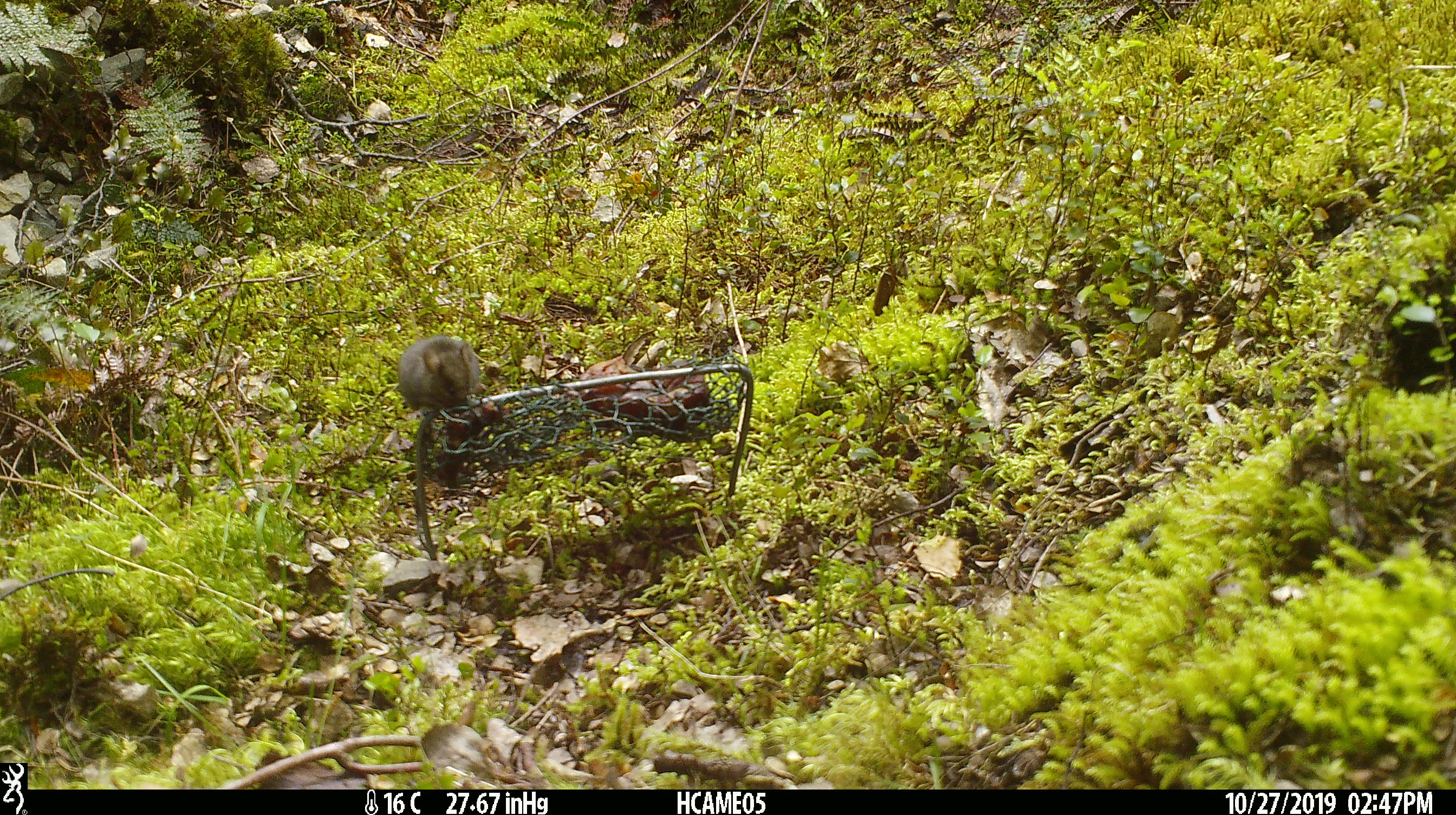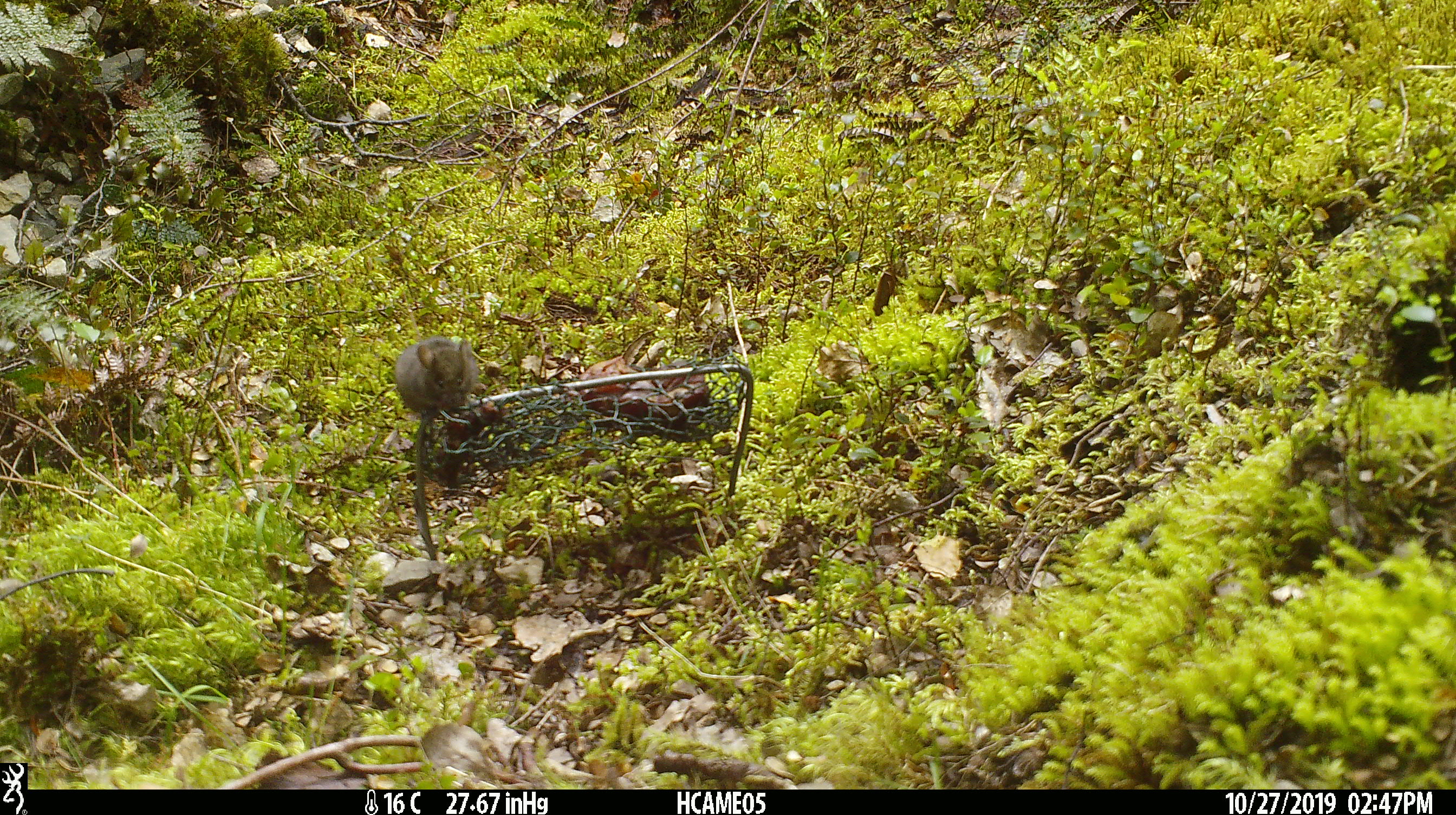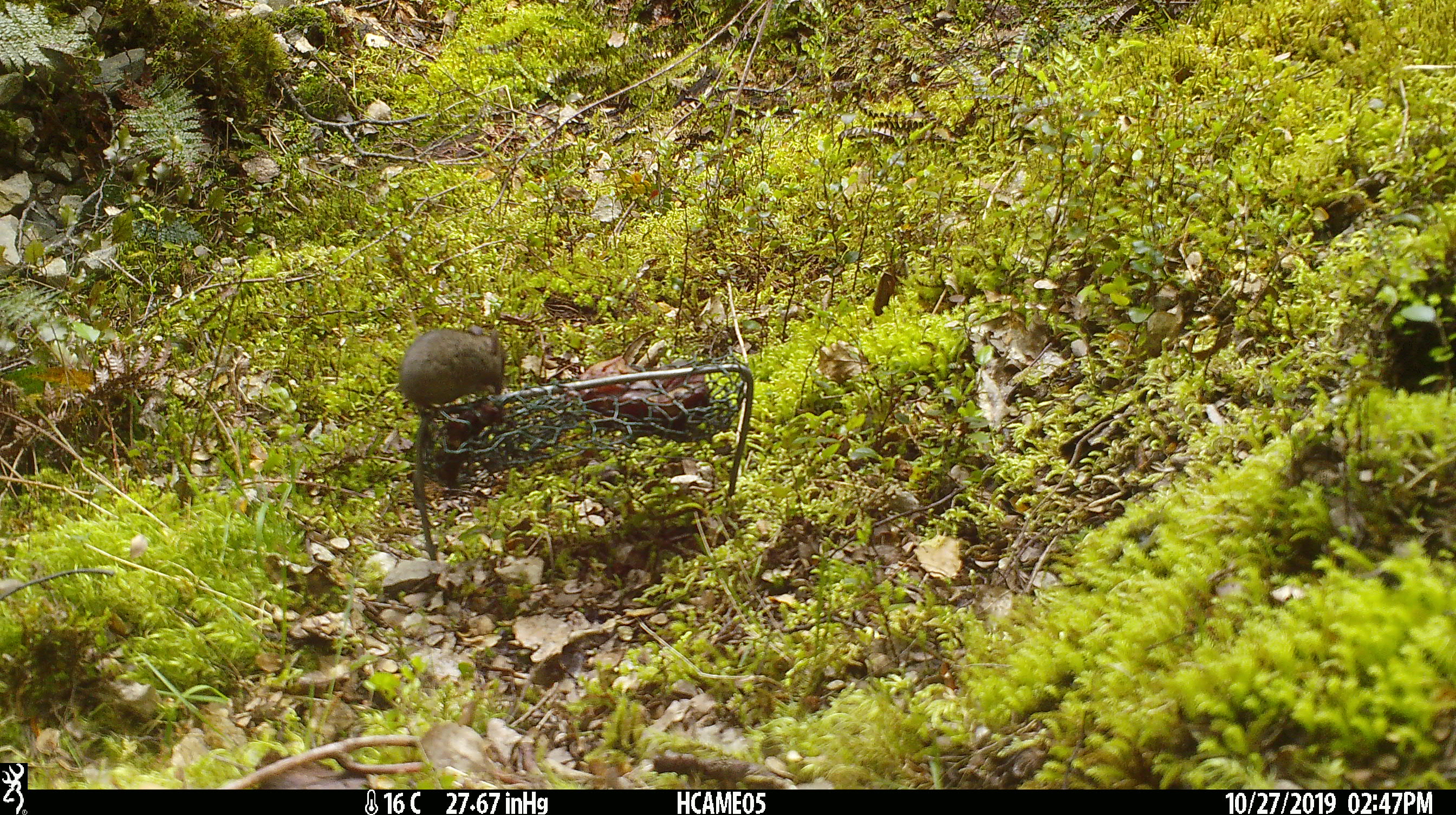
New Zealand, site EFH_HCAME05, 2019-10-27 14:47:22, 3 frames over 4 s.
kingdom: Animalia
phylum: Chordata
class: Mammalia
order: Rodentia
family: Muridae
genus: Mus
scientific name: Mus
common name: mouse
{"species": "mouse (Mus)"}